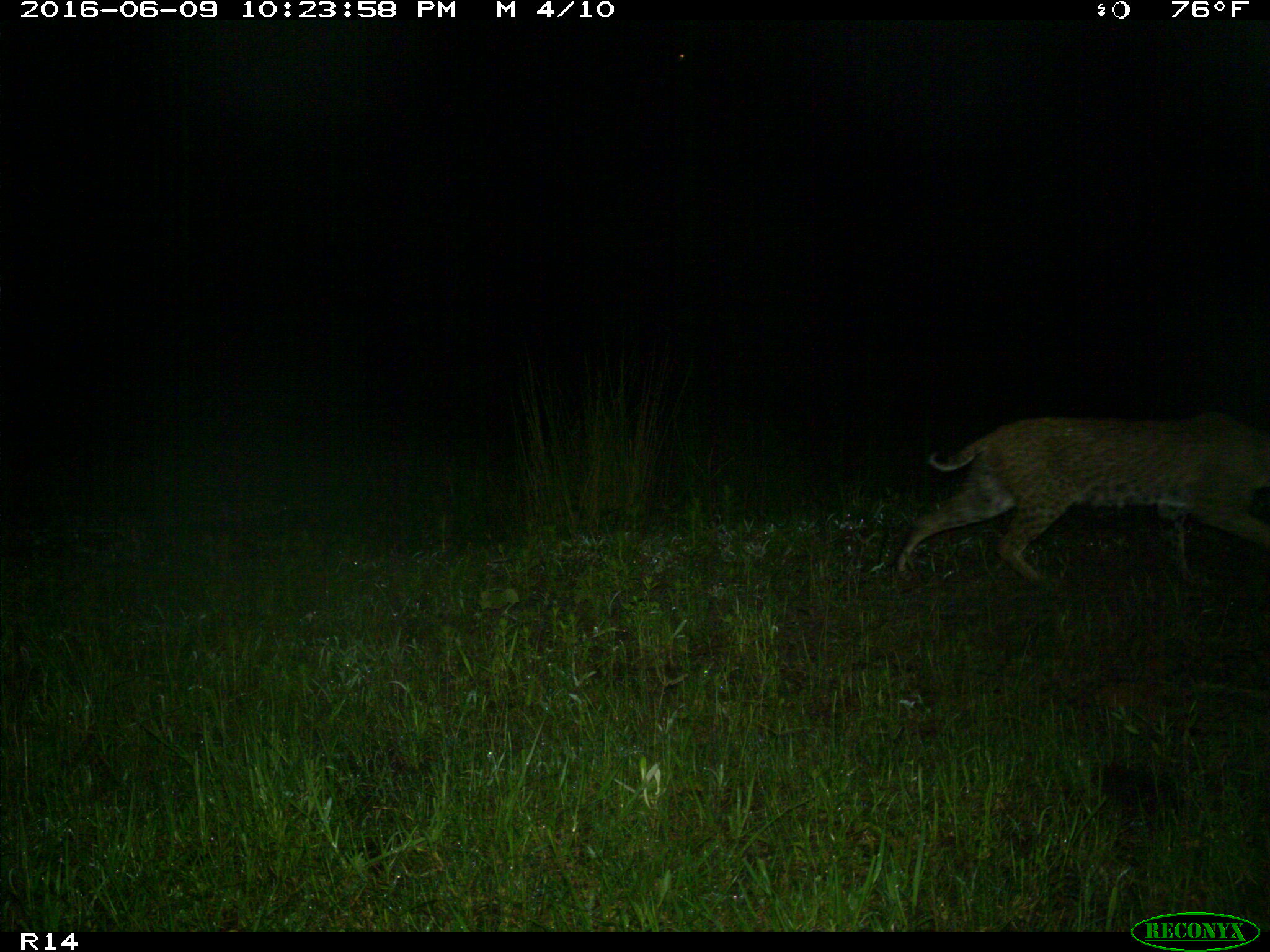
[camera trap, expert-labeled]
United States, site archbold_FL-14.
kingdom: Animalia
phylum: Chordata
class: Mammalia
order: Carnivora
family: Felidae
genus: Lynx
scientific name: Lynx rufus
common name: bobcat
Lynx rufus (bobcat).